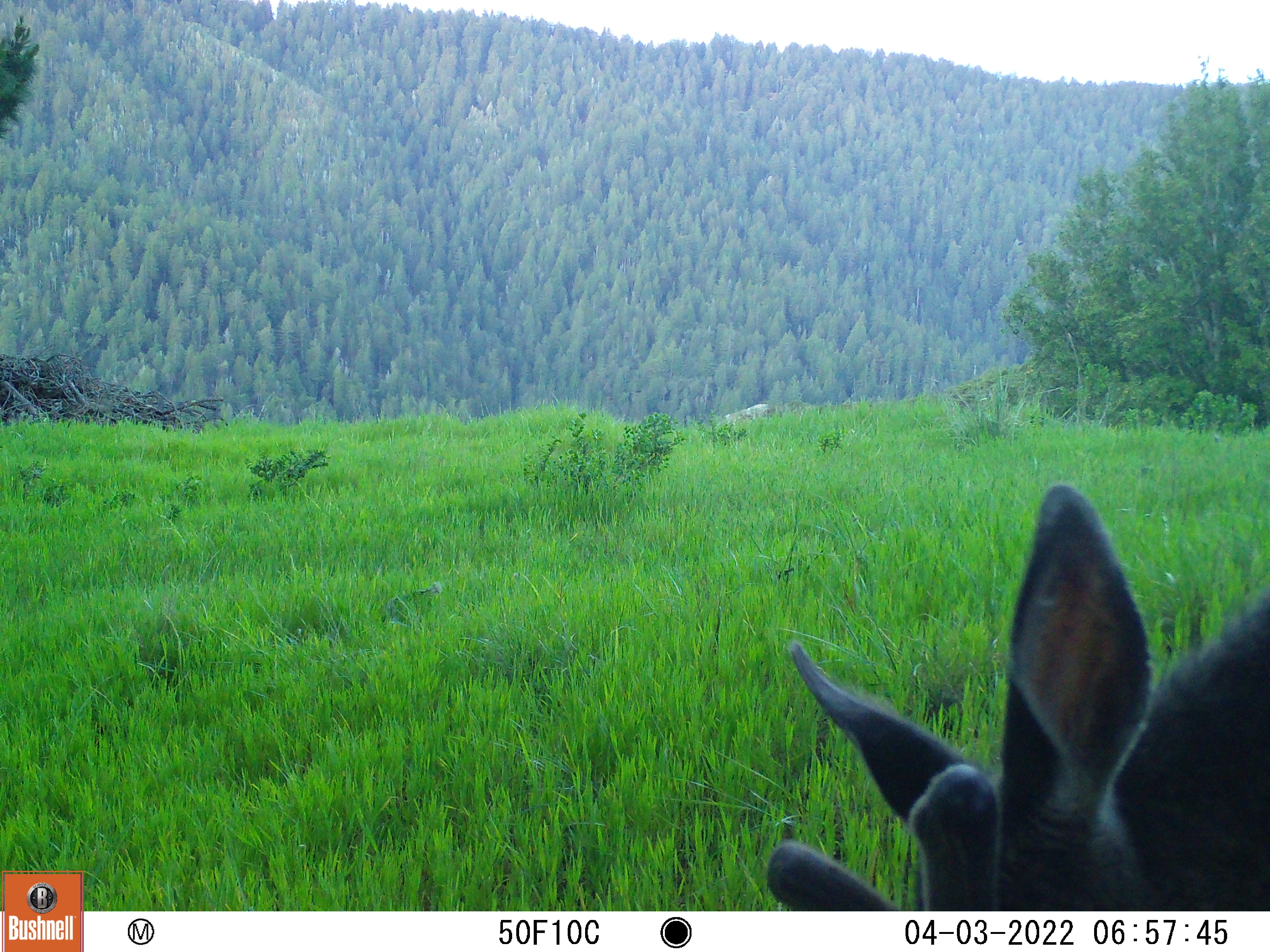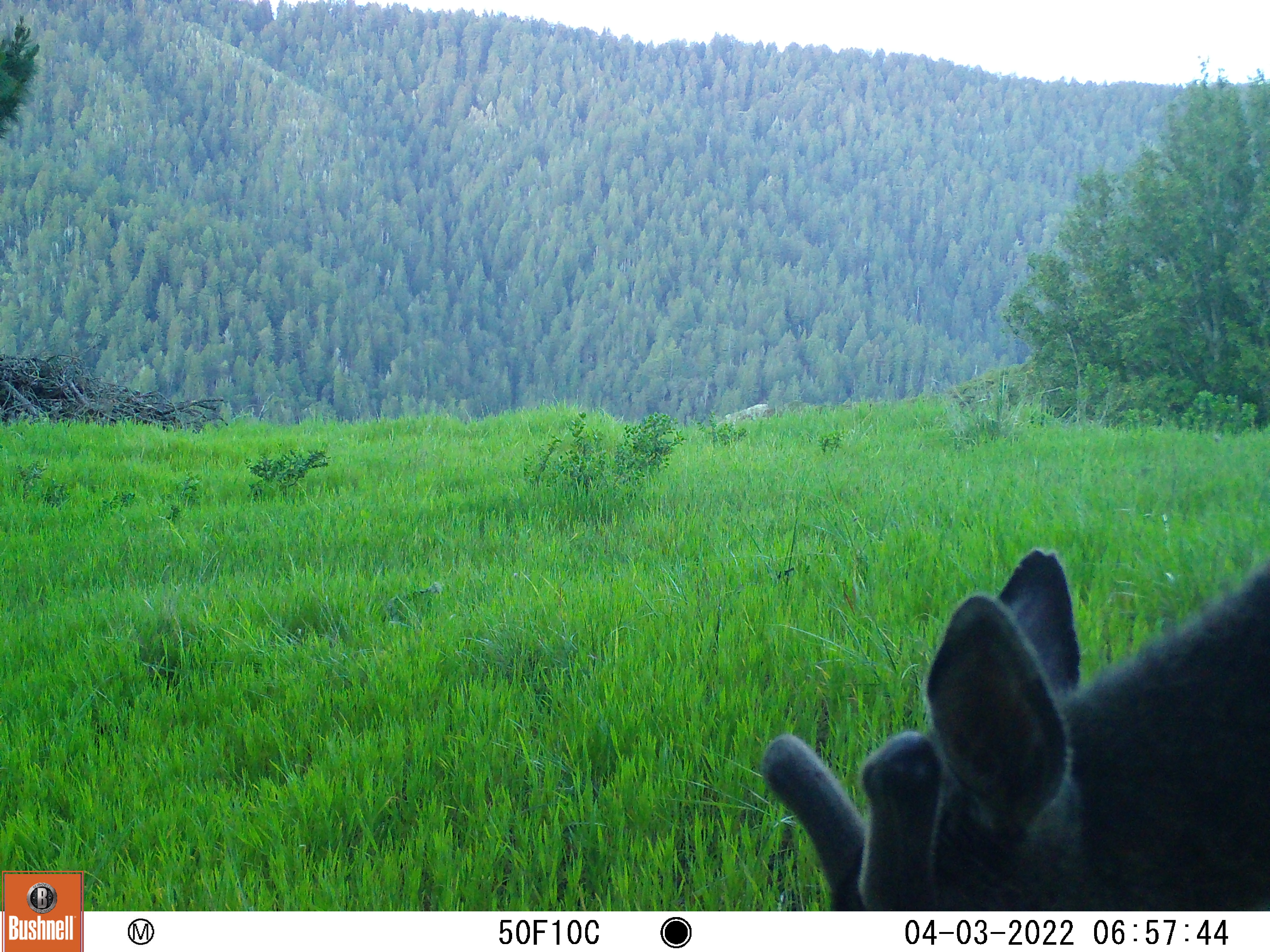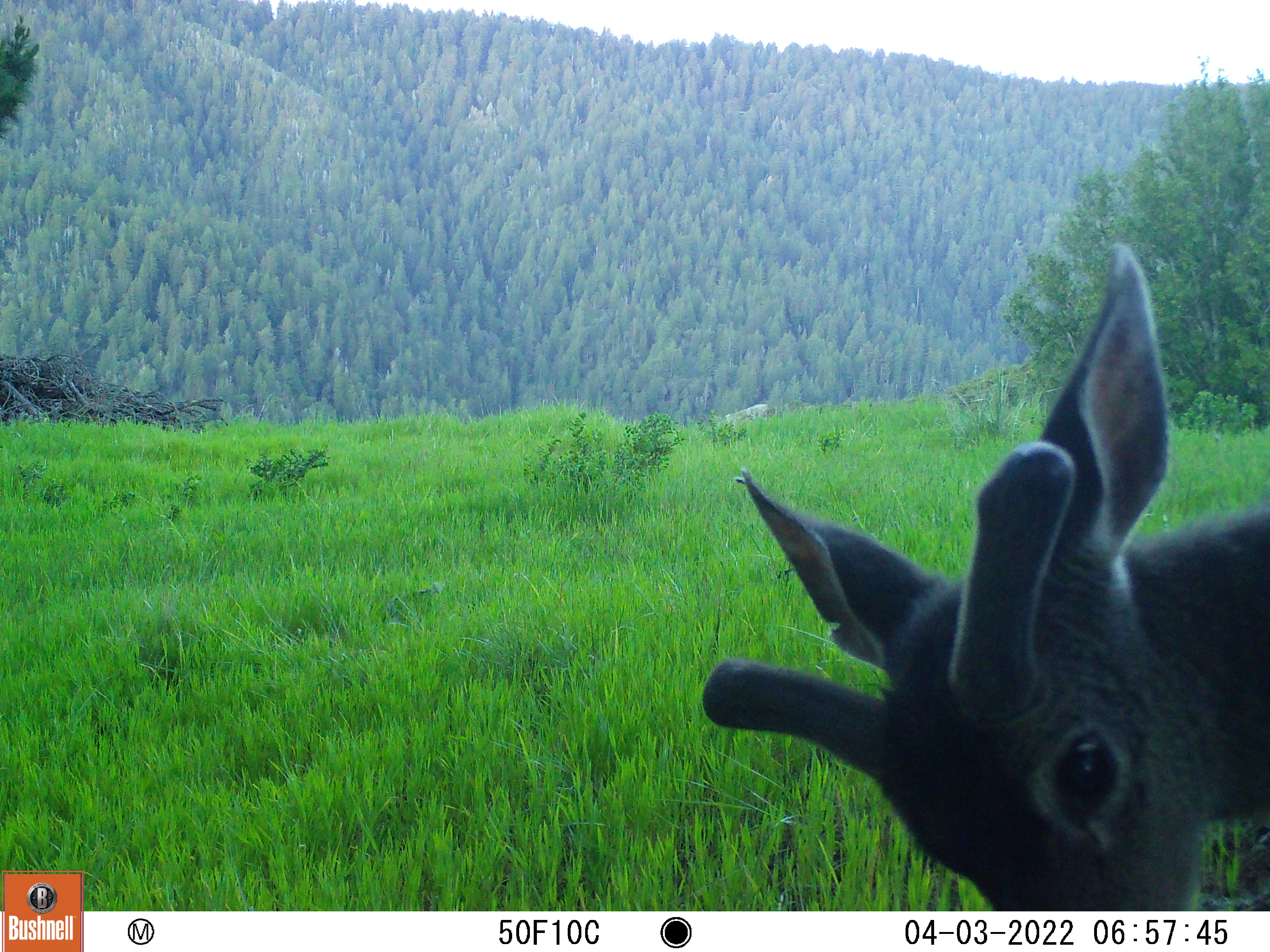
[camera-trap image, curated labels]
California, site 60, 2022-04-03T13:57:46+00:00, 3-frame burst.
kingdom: Animalia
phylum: Chordata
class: Mammalia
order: Artiodactyla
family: Cervidae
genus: Odocoileus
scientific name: Odocoileus hemionus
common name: mule deer